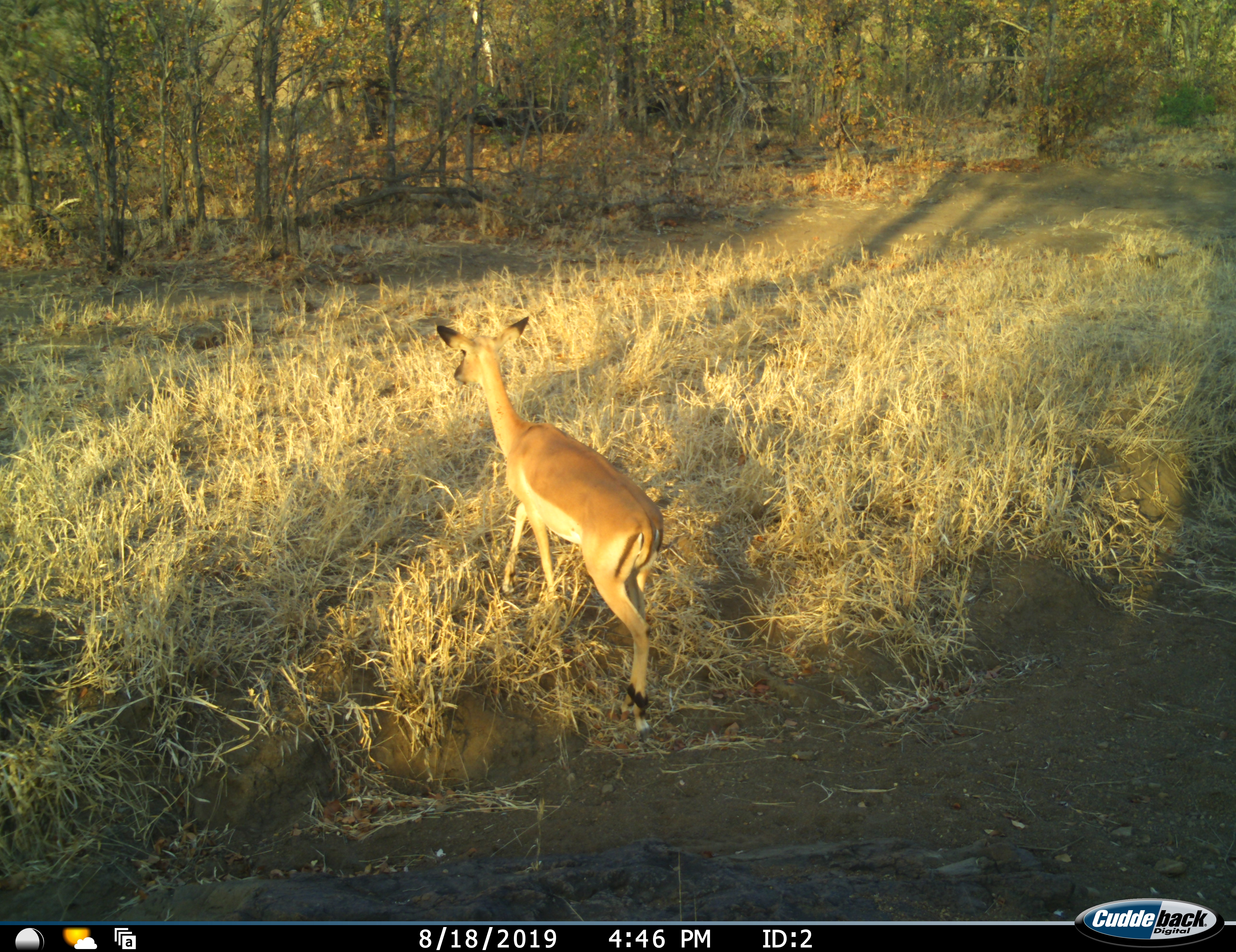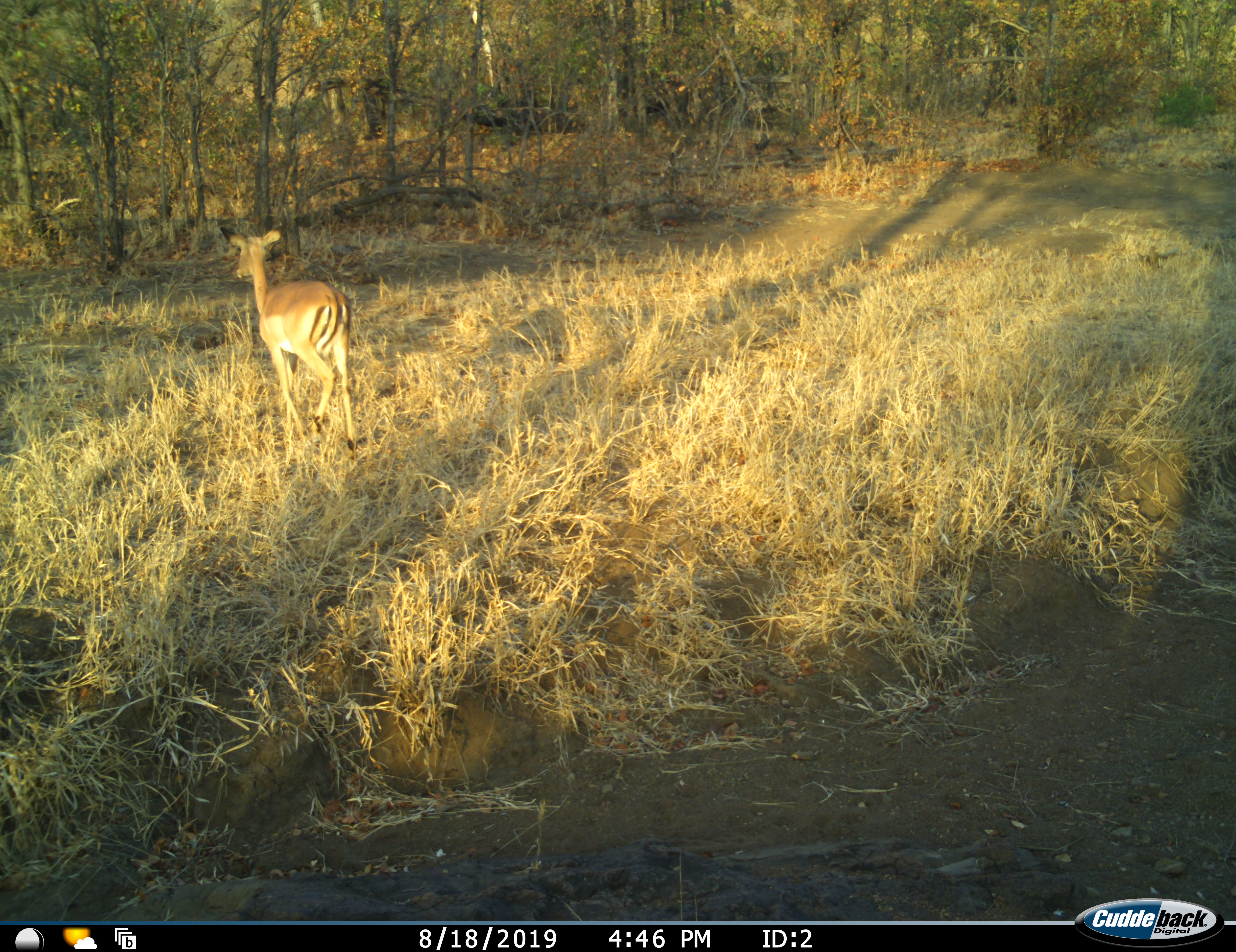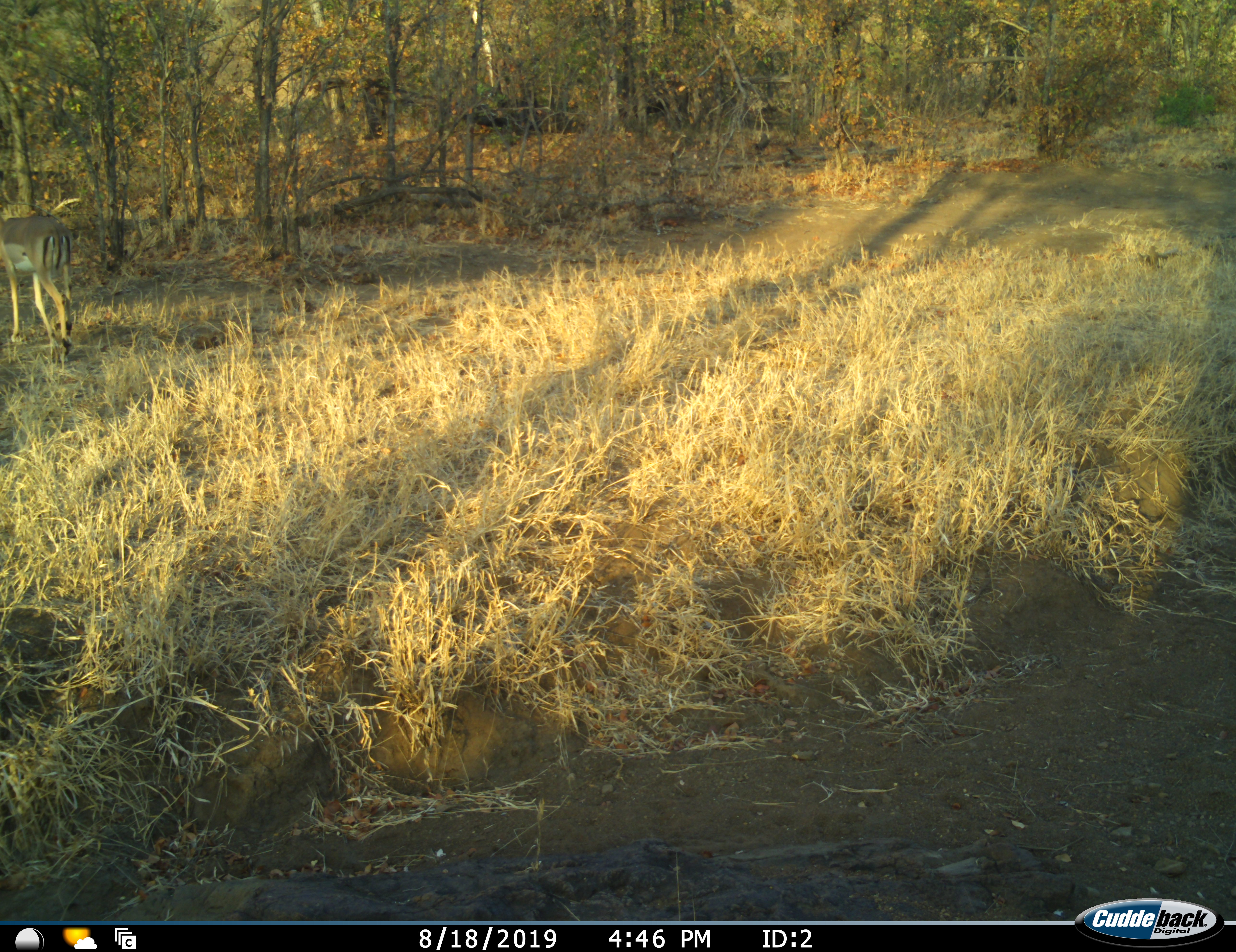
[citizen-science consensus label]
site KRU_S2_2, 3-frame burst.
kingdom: Animalia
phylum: Chordata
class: Mammalia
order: Artiodactyla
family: Bovidae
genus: Aepyceros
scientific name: Aepyceros melampus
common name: impala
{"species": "impala (Aepyceros melampus)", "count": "1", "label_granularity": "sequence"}